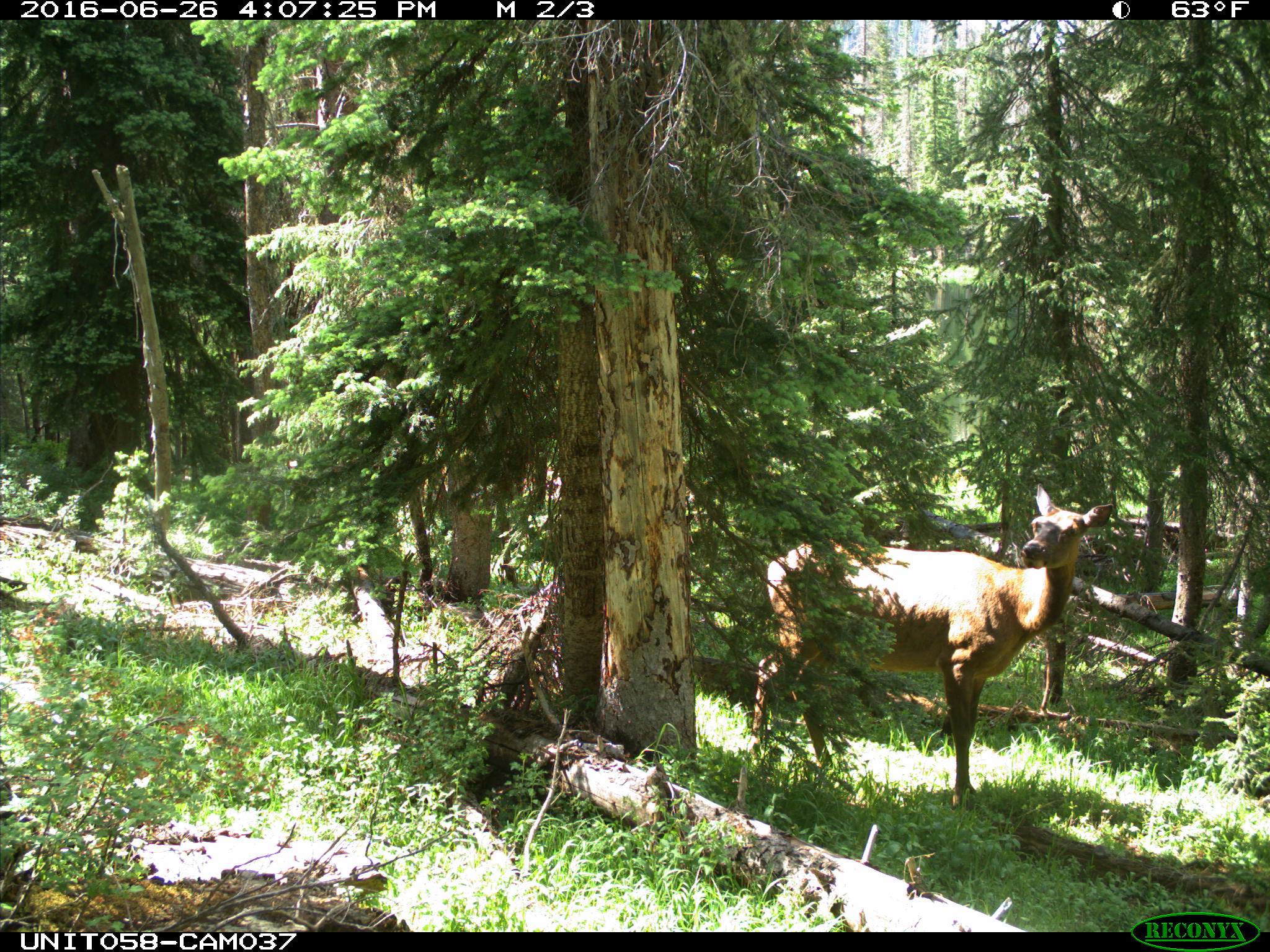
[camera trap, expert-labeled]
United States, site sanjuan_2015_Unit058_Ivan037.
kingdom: Animalia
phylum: Chordata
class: Mammalia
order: Artiodactyla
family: Cervidae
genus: Cervus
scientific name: Cervus elaphus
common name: red deer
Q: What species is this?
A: Cervus elaphus (red deer).